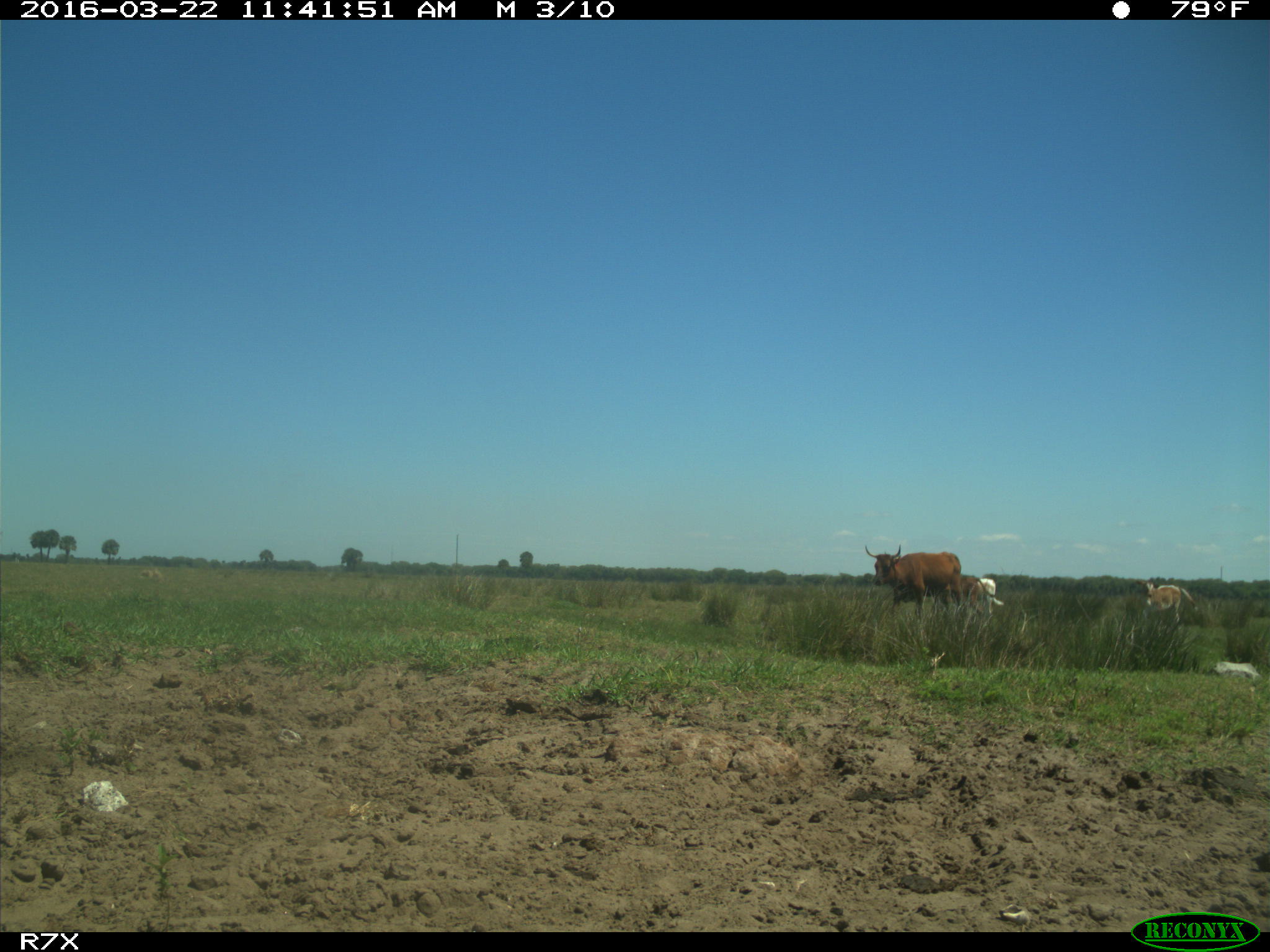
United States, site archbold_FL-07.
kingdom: Animalia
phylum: Chordata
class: Mammalia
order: Artiodactyla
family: Bovidae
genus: Bos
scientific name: Bos taurus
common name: domestic cow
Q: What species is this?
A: Bos taurus (domestic cow).